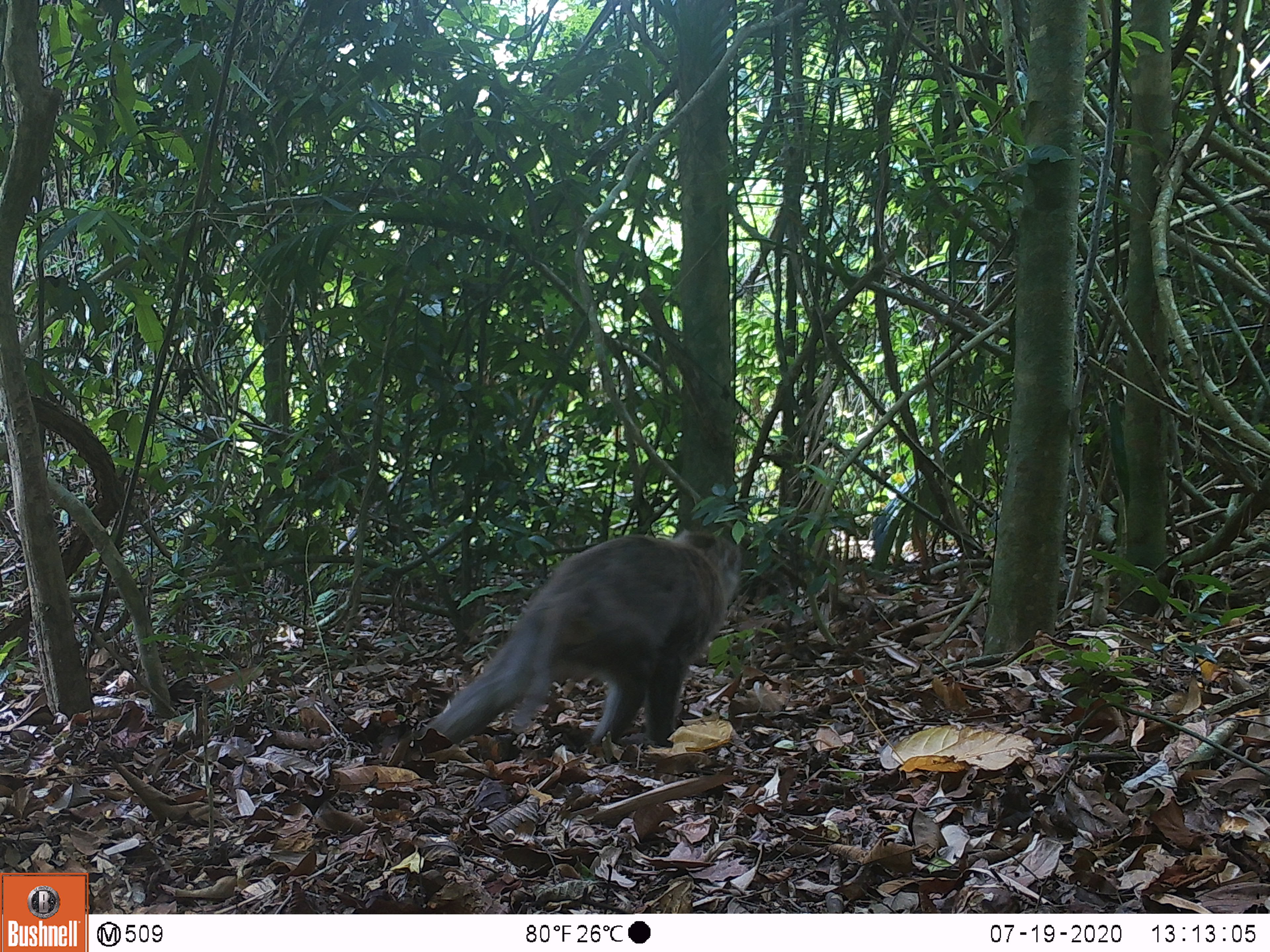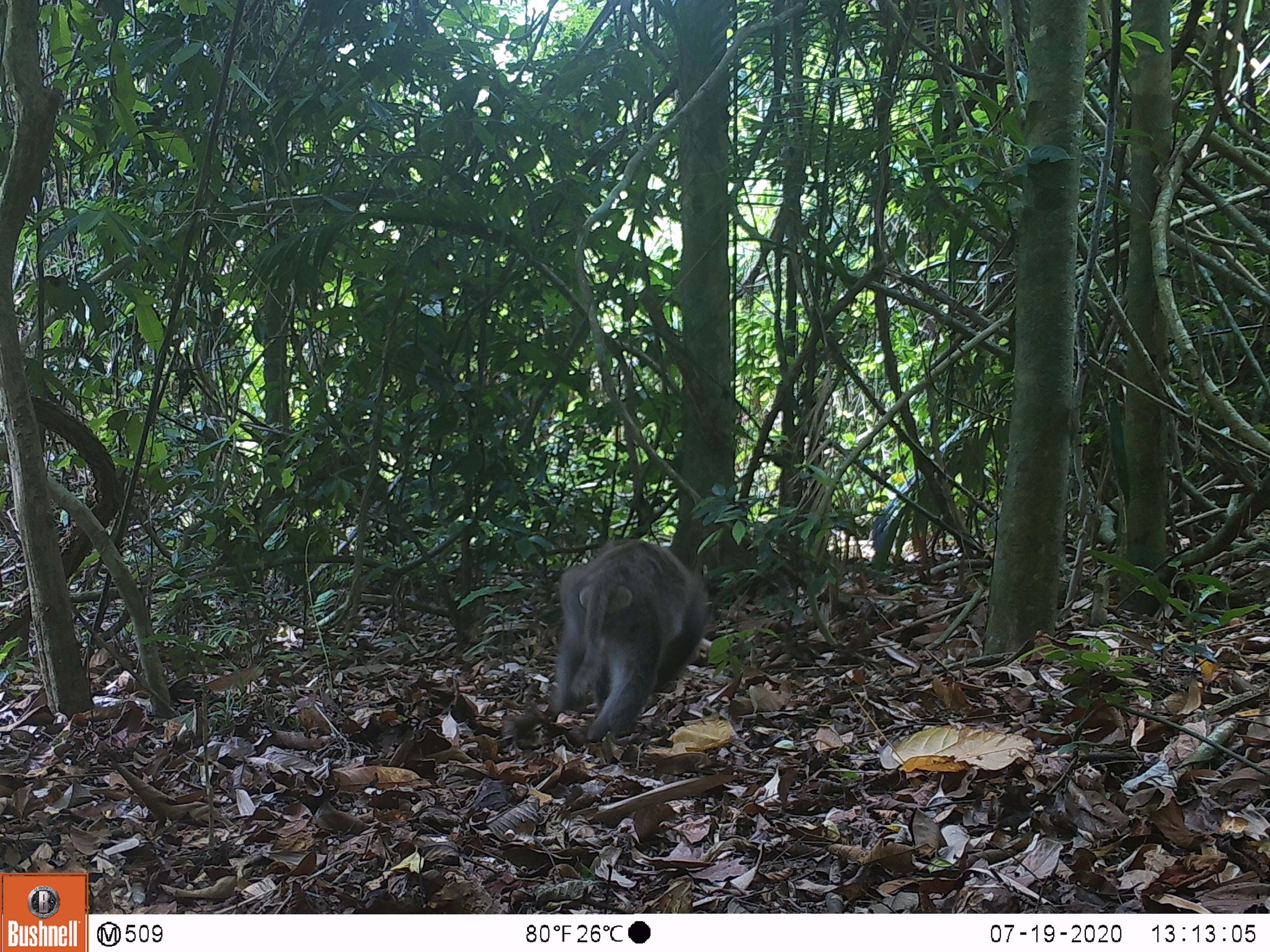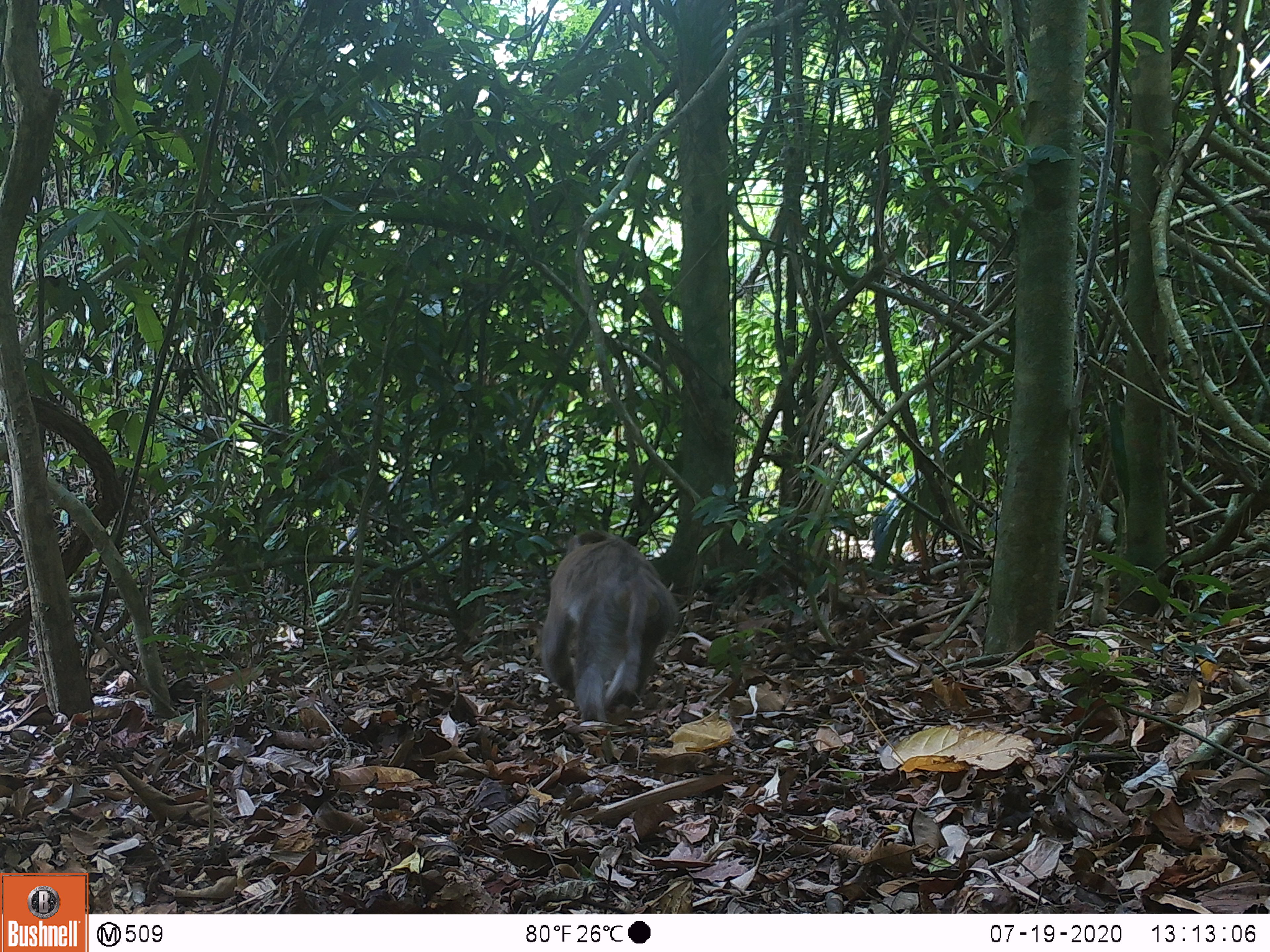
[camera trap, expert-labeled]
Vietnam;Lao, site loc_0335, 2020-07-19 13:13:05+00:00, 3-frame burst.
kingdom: Animalia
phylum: Chordata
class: Mammalia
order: Primates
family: Cercopithecidae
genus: Macaca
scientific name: Macaca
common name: macaques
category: assam or rhesus macaque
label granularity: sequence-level